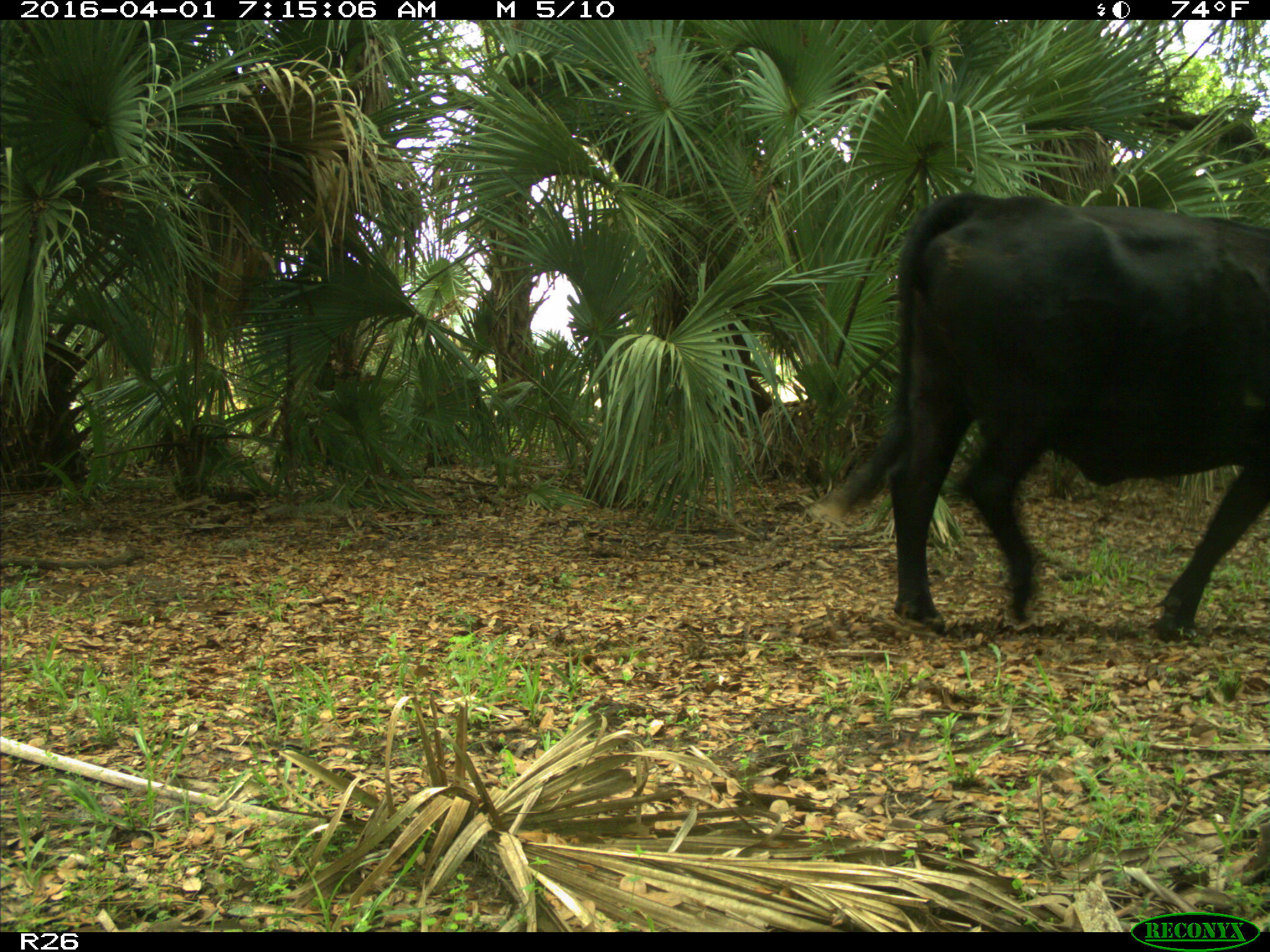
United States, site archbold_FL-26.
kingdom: Animalia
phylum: Chordata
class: Mammalia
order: Artiodactyla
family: Bovidae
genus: Bos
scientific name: Bos taurus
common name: domestic cow